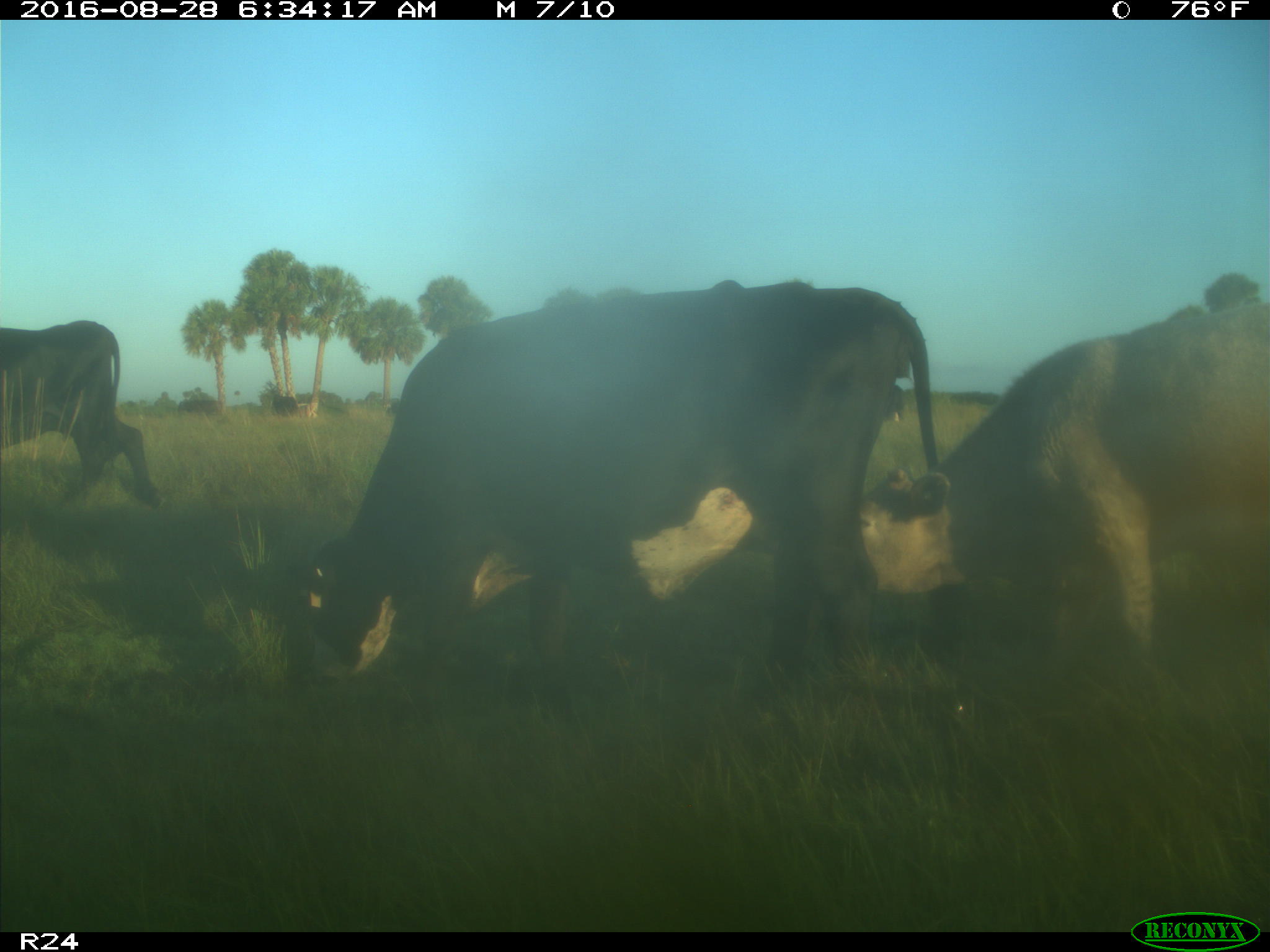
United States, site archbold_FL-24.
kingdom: Animalia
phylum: Chordata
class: Mammalia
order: Artiodactyla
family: Bovidae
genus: Bos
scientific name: Bos taurus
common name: domestic cow